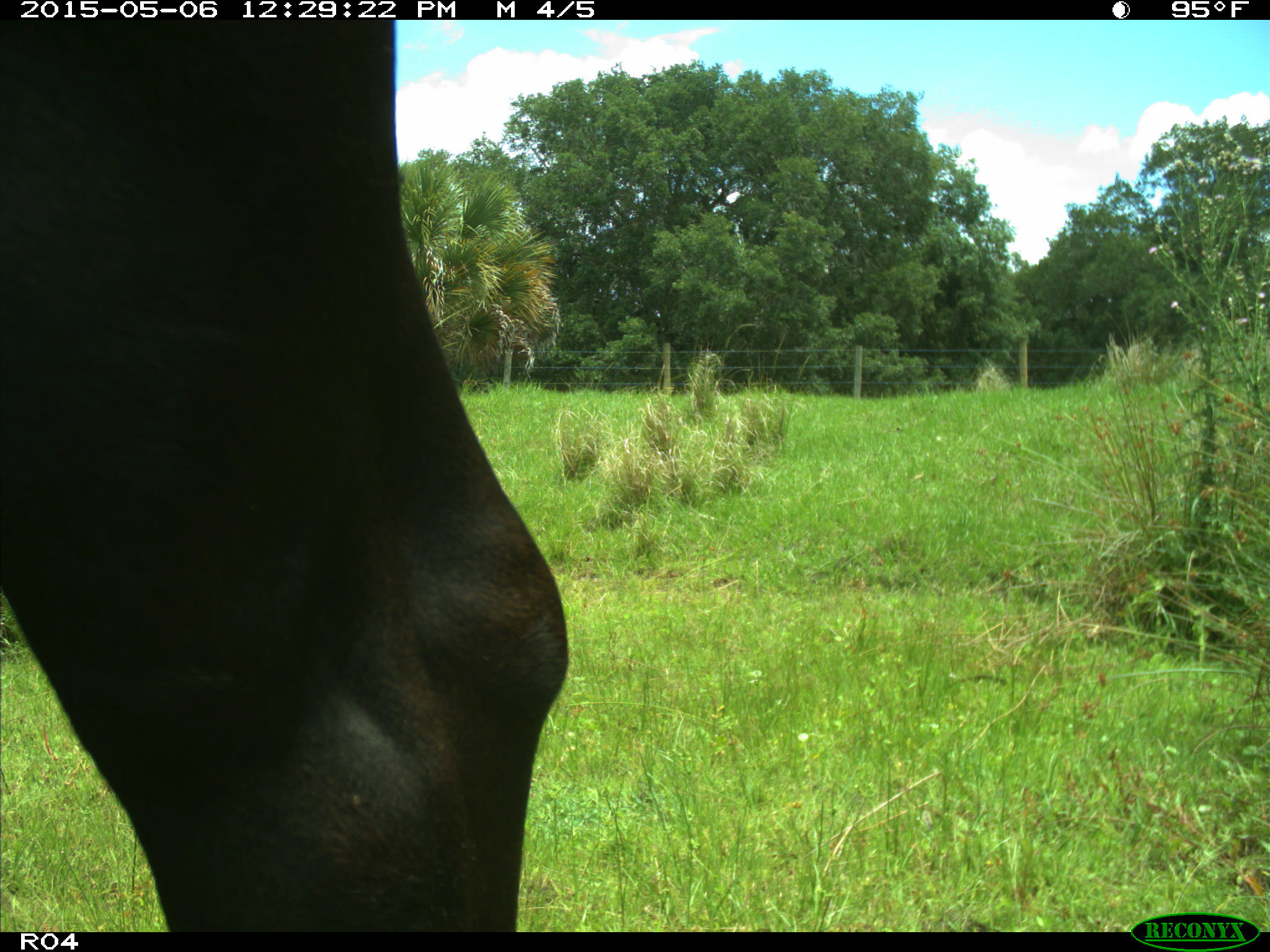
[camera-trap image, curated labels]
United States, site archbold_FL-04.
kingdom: Animalia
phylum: Chordata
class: Mammalia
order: Artiodactyla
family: Bovidae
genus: Bos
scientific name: Bos taurus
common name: domestic cow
Bos taurus (domestic cow).